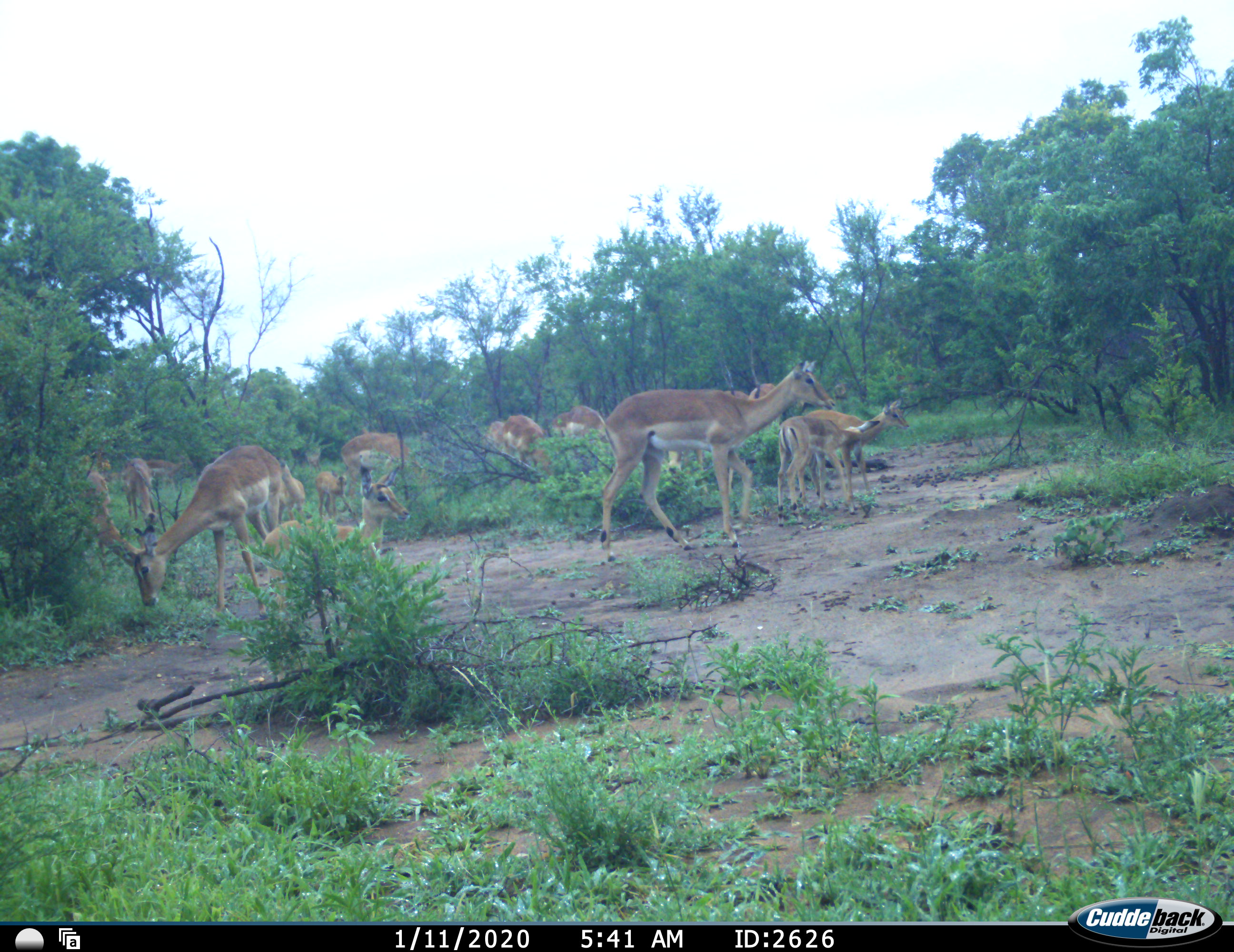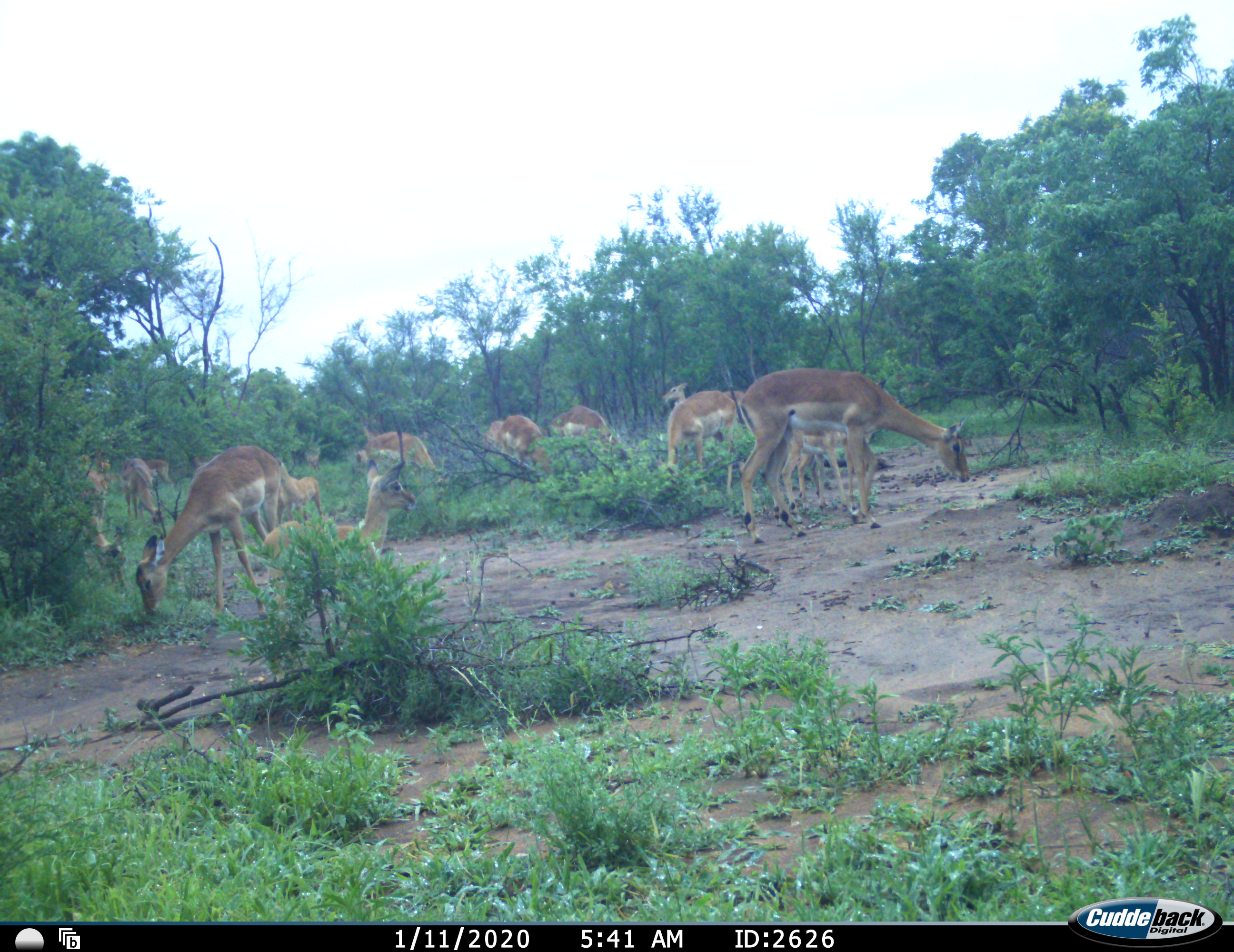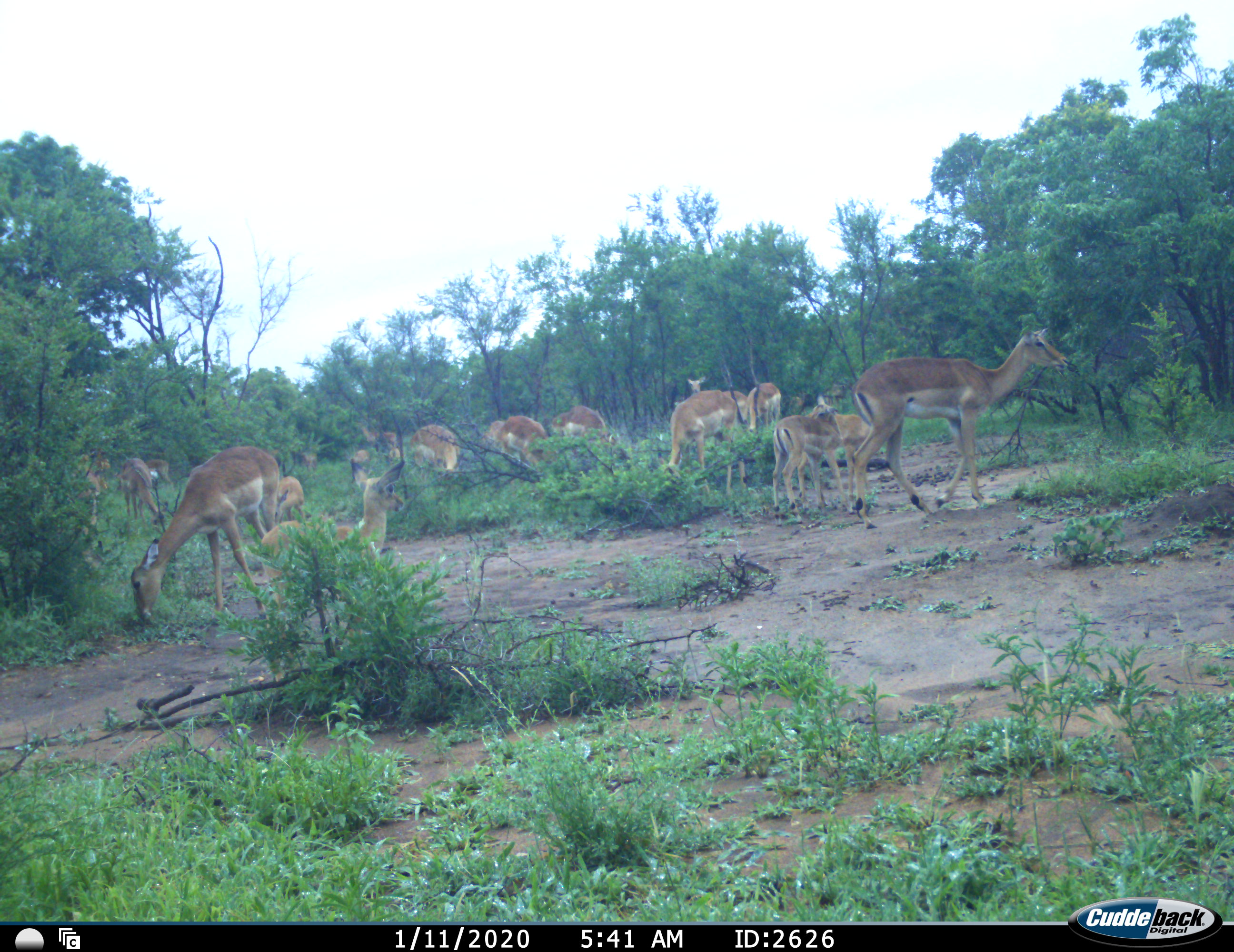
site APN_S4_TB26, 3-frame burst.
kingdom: Animalia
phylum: Chordata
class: Mammalia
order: Artiodactyla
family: Bovidae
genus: Aepyceros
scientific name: Aepyceros melampus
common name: impala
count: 11-50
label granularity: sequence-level